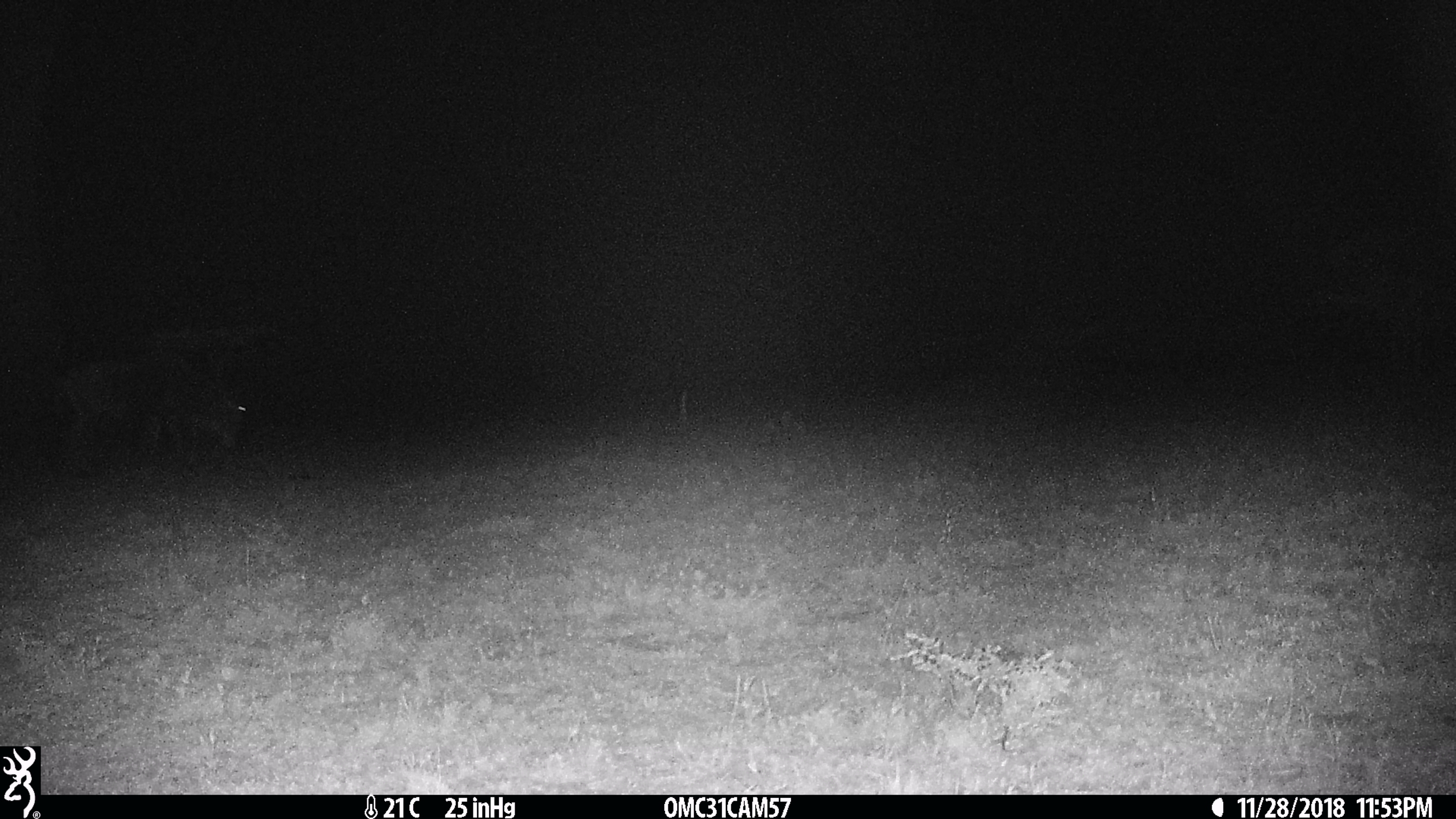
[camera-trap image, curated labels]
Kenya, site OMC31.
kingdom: Animalia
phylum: Chordata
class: Mammalia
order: Artiodactyla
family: Bovidae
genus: Connochaetes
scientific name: Connochaetes taurinus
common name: blue wildebeest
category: wildebeest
Wildebeest (blue wildebeest) (Connochaetes taurinus).